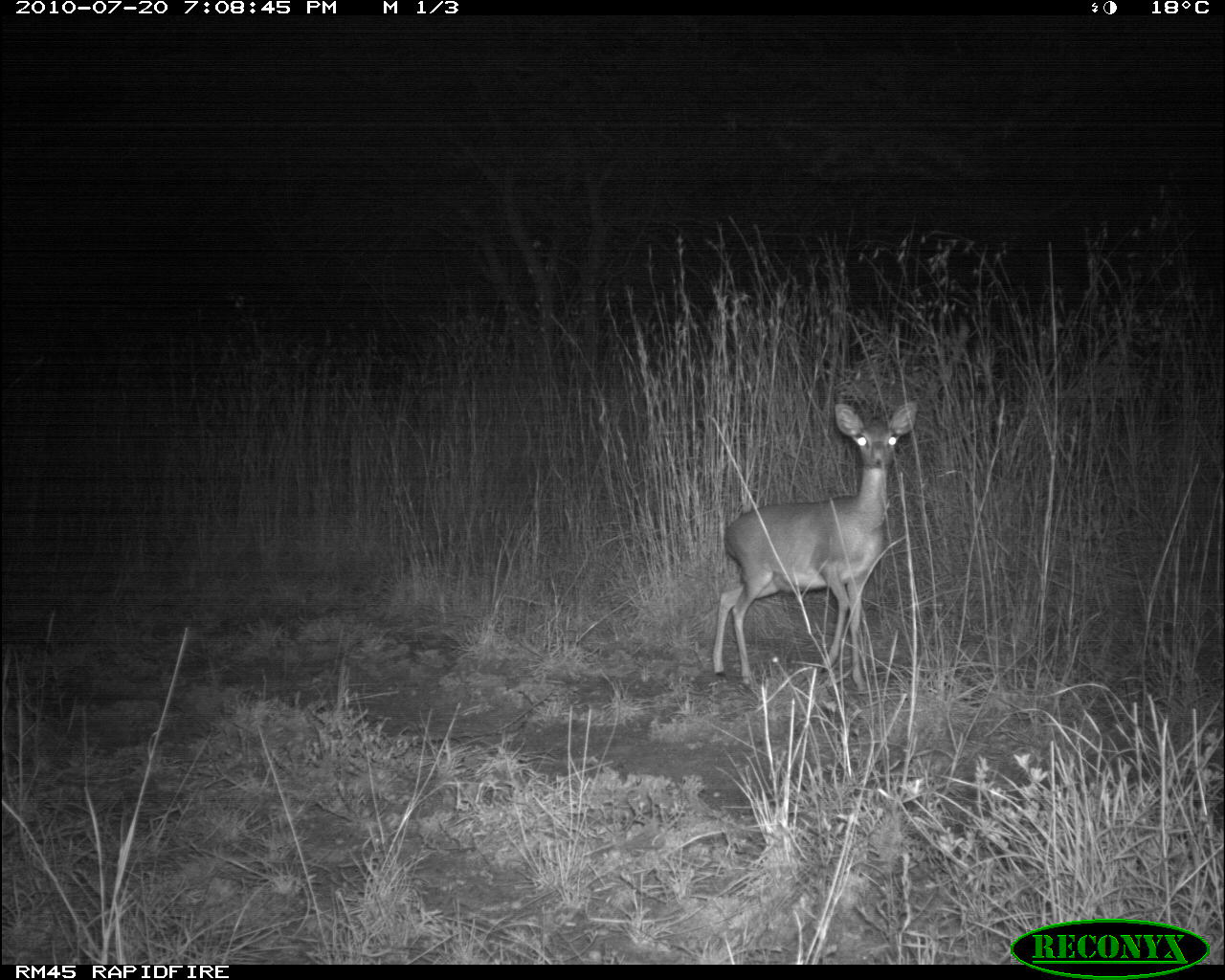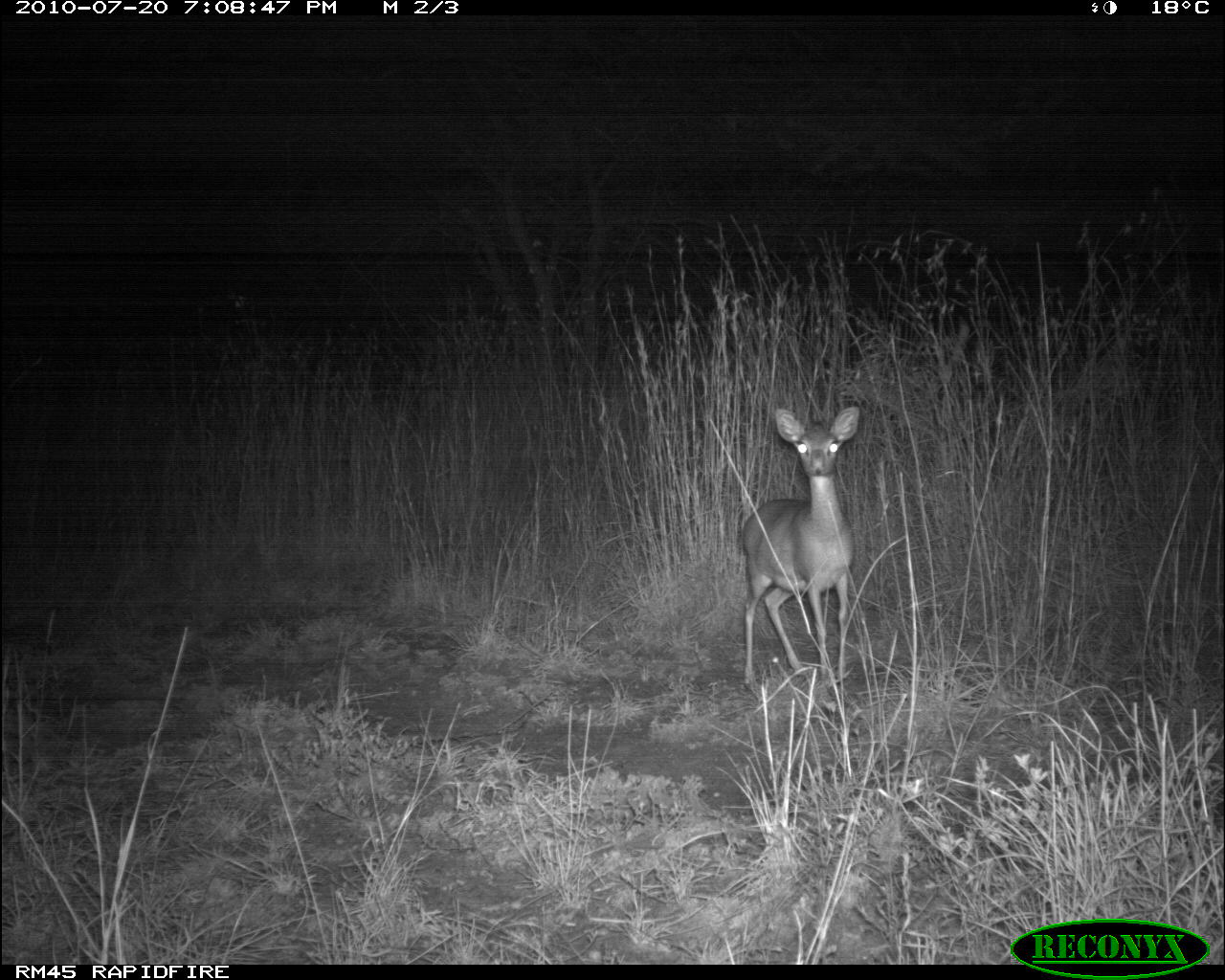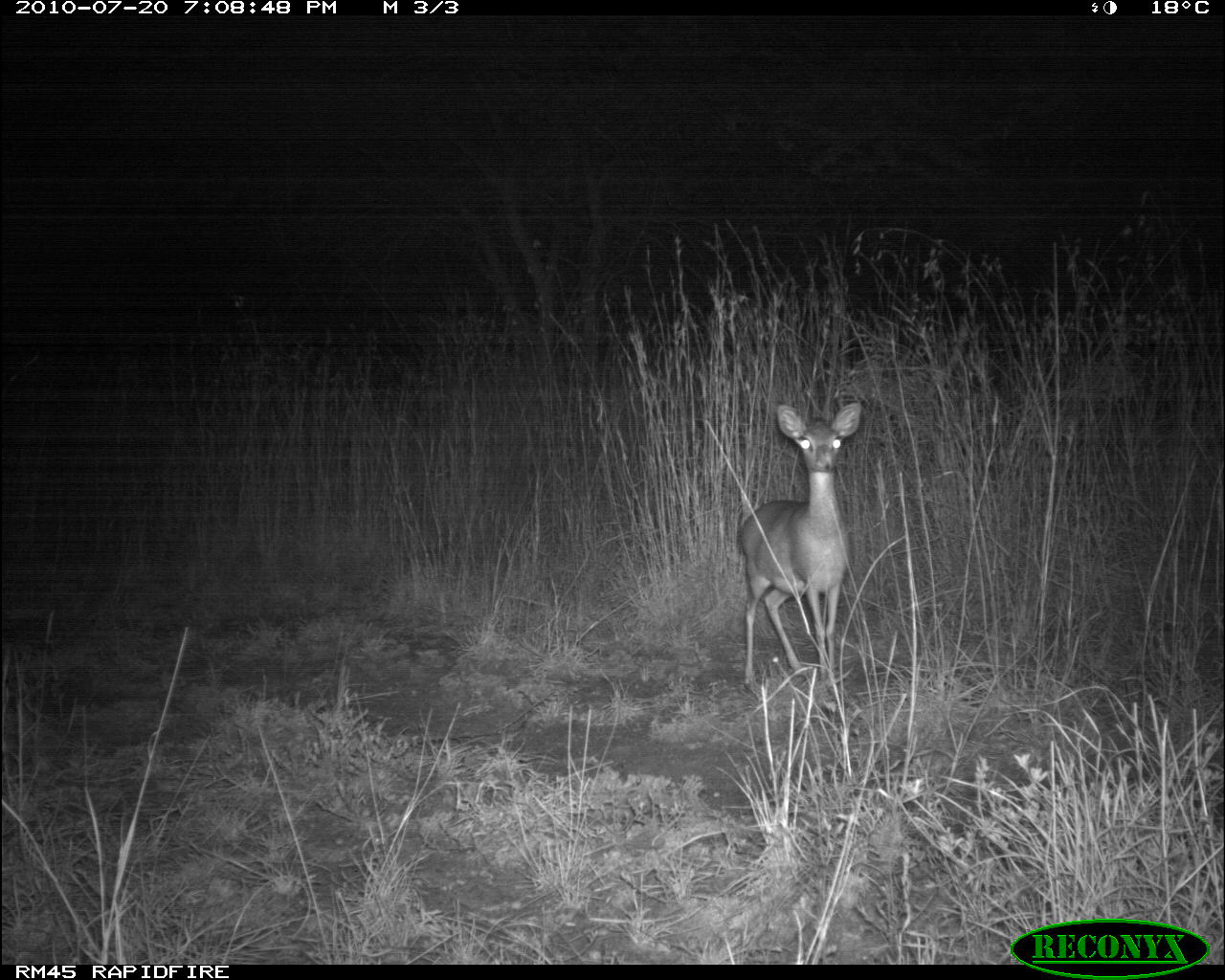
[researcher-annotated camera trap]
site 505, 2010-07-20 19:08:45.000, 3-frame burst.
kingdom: Animalia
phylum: Chordata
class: Mammalia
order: Artiodactyla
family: Bovidae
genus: Madoqua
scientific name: Madoqua guentheri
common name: günther's dik-dik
Madoqua guentheri (günther's dik-dik), count 1.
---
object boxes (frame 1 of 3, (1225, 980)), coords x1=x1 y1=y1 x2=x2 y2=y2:
madoqua guentheri: x1=710 y1=400 x2=917 y2=694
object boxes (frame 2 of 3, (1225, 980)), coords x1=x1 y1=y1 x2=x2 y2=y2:
madoqua guentheri: x1=743 y1=405 x2=861 y2=690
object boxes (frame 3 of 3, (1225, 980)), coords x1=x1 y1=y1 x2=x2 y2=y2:
madoqua guentheri: x1=738 y1=401 x2=864 y2=688